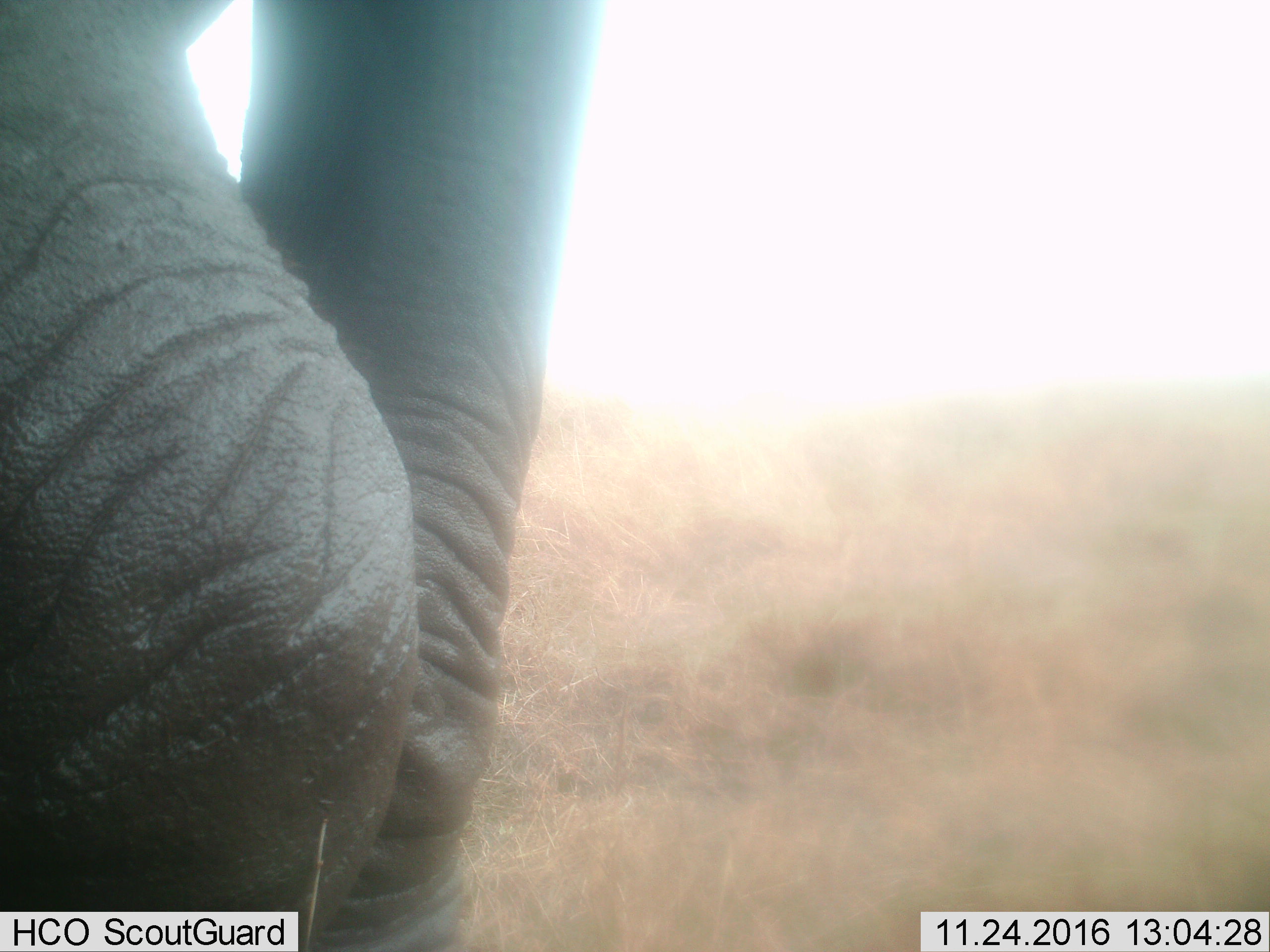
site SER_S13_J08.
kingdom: Animalia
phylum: Chordata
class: Mammalia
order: Proboscidea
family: Elephantidae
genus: Loxodonta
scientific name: Loxodonta africana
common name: african bush elephant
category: elephant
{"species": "elephant (african bush elephant) (Loxodonta africana)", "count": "1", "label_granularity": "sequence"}